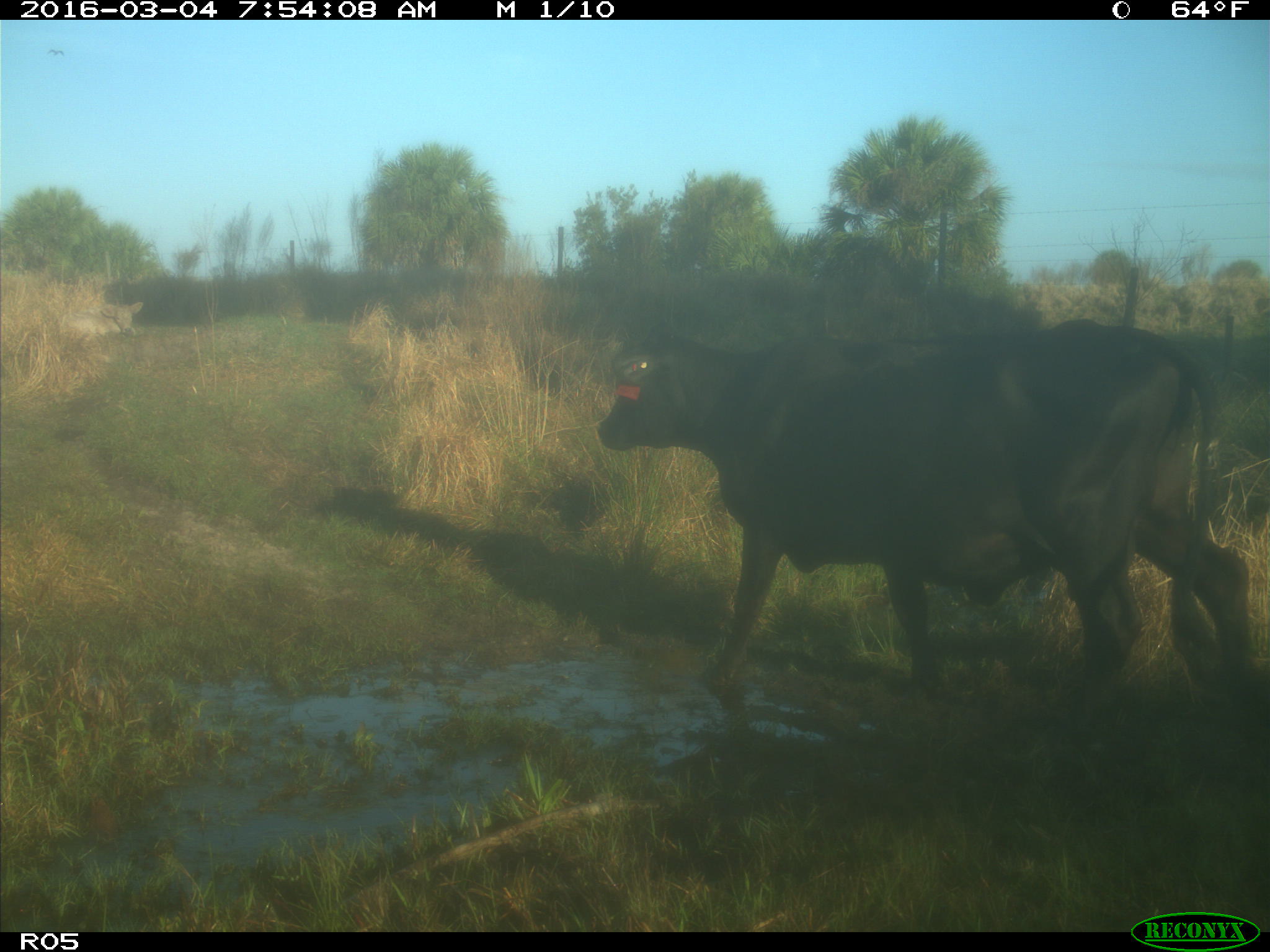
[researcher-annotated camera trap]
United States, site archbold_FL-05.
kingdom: Animalia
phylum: Chordata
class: Mammalia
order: Artiodactyla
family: Bovidae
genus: Bos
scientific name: Bos taurus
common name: domestic cow